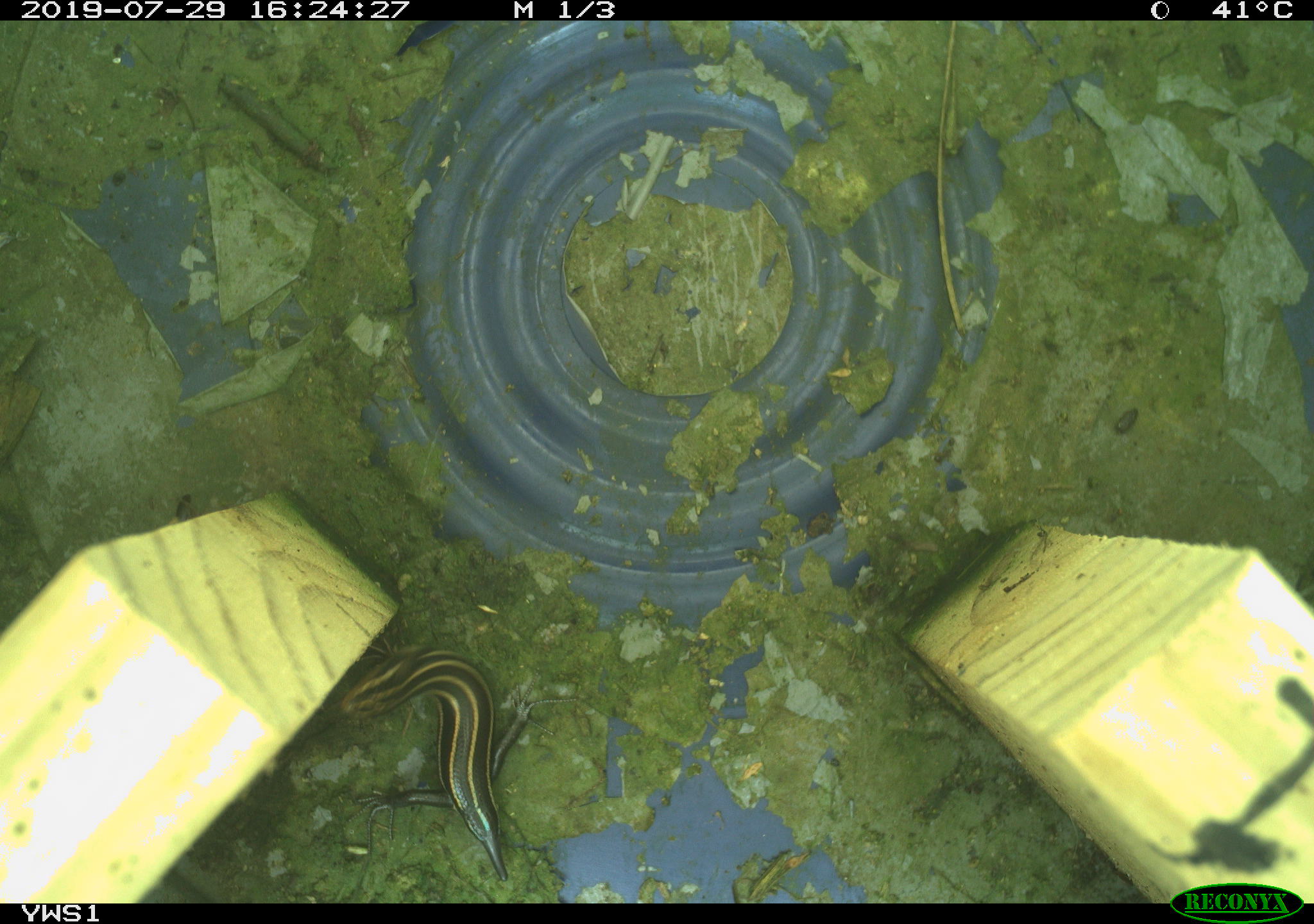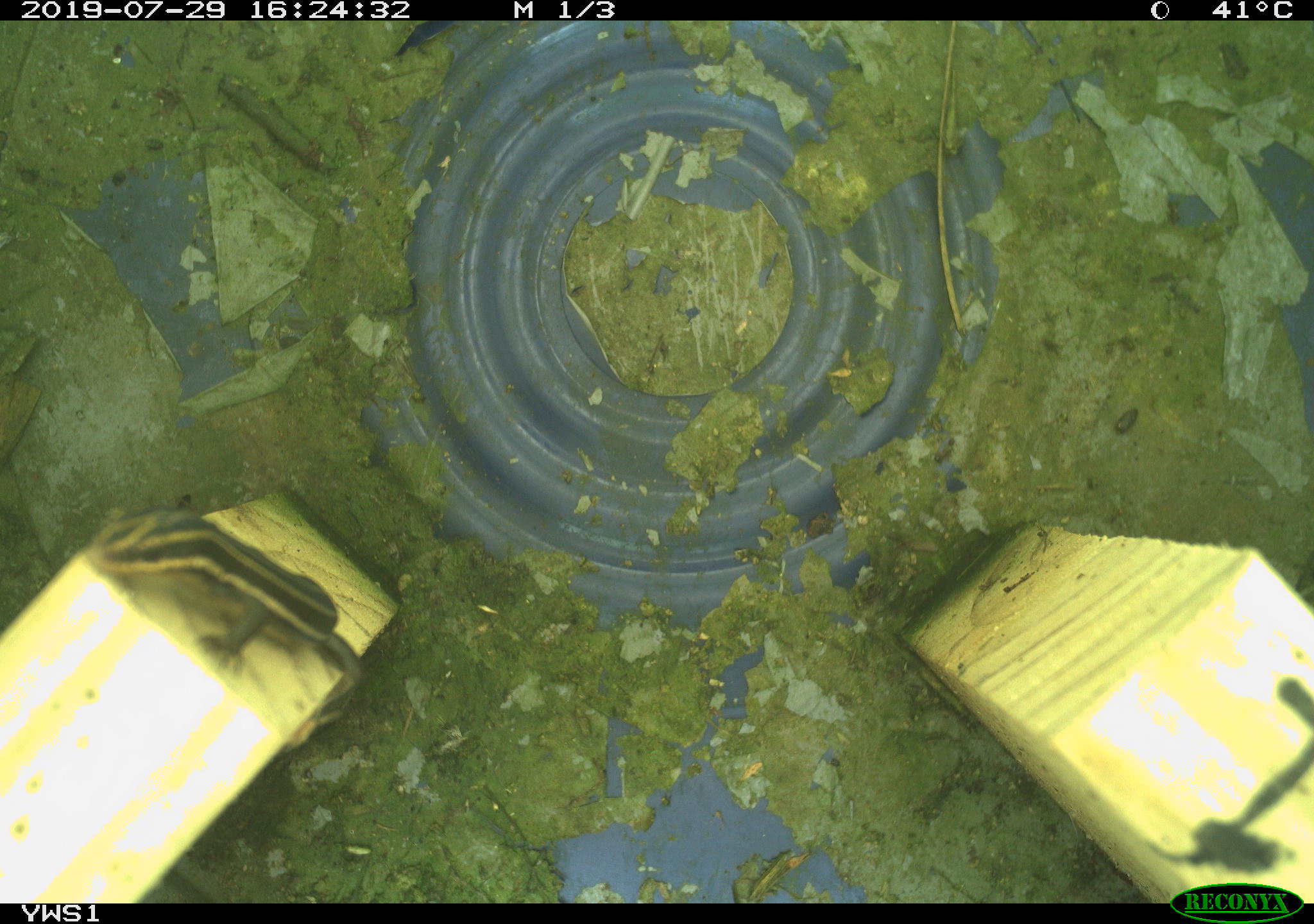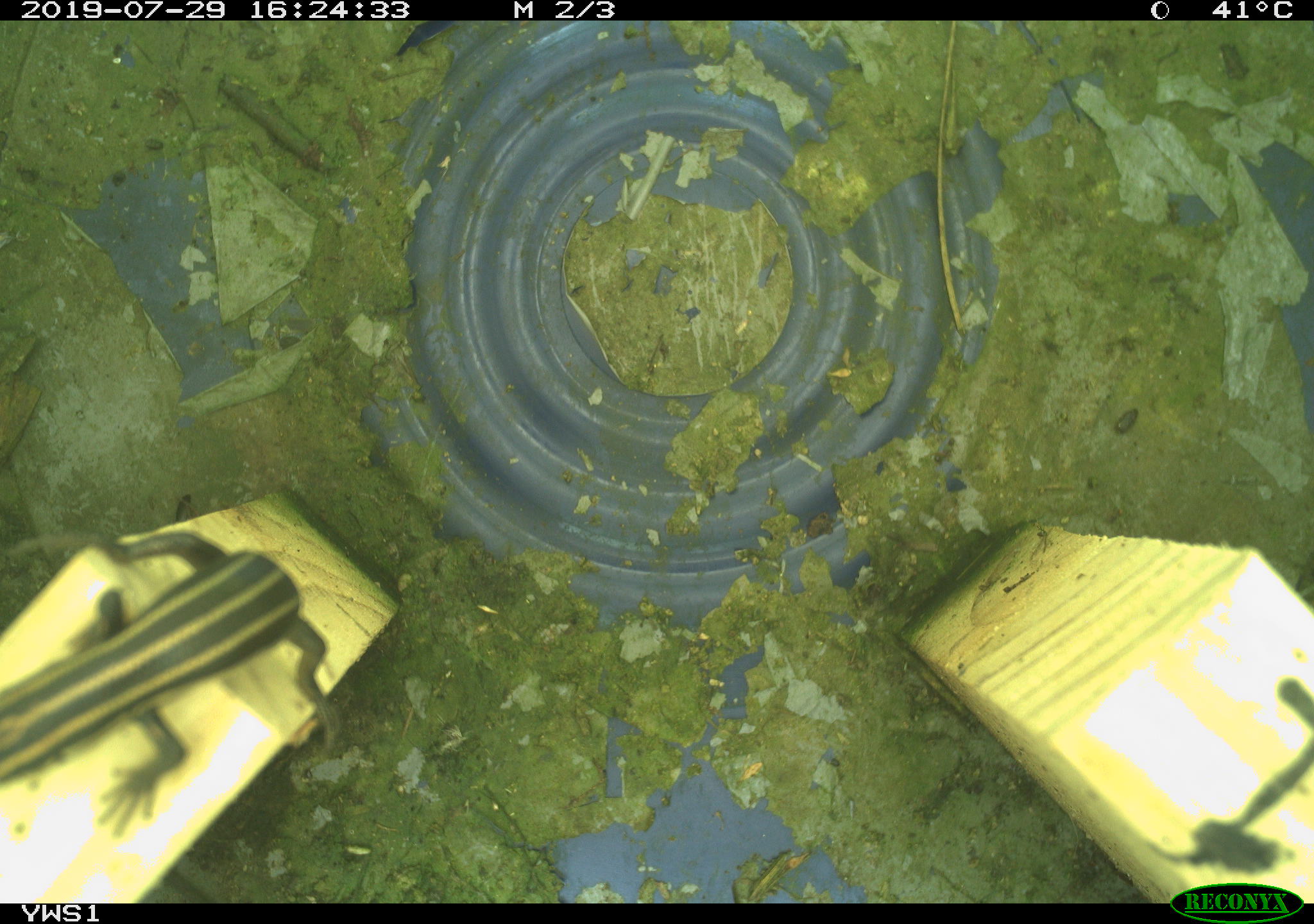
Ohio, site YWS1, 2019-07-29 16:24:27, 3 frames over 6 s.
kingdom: Animalia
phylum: Chordata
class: Reptilia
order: Squamata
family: Scincidae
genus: Plestiodon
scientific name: Plestiodon fasciatus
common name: common five-lined skink